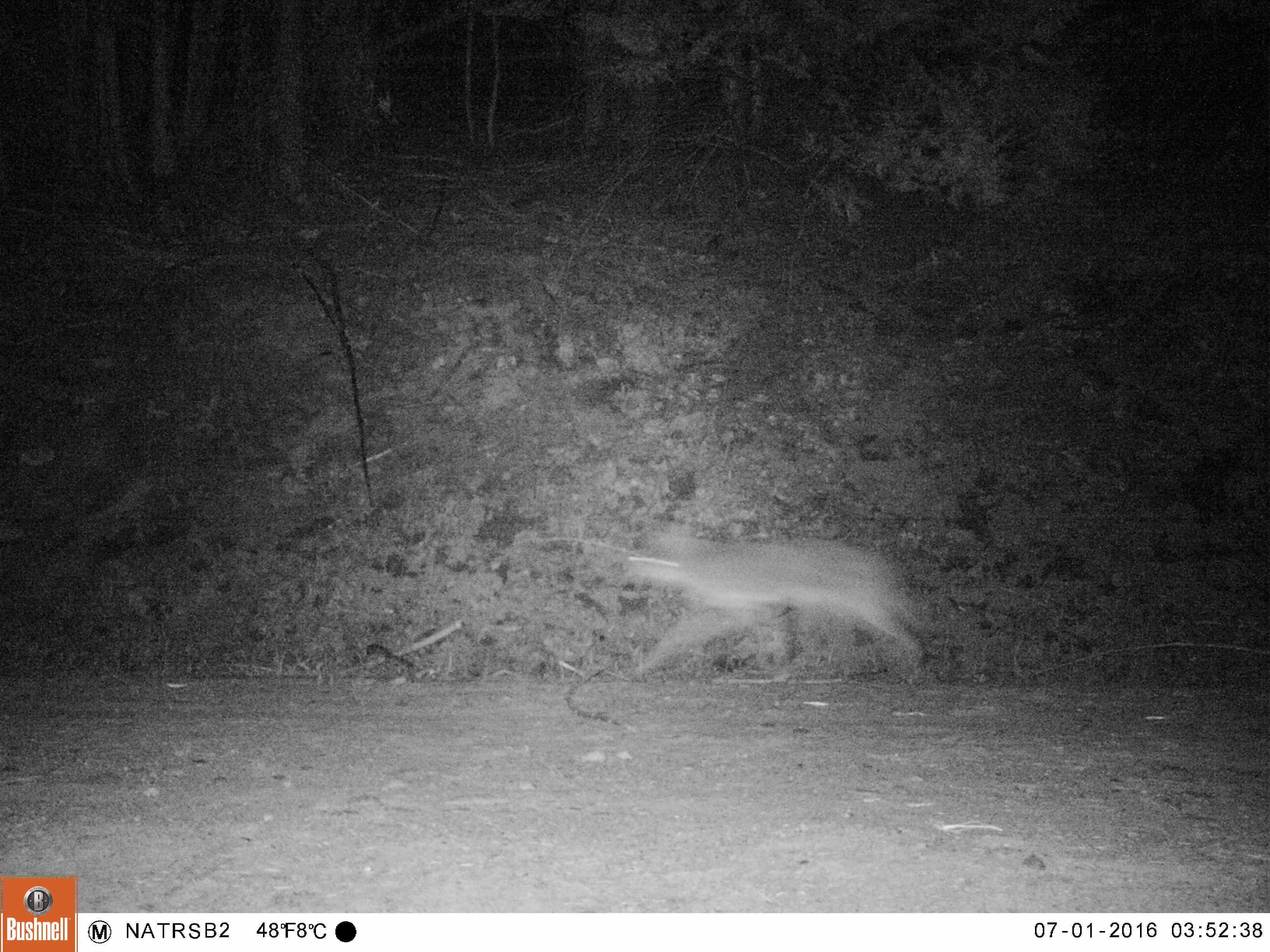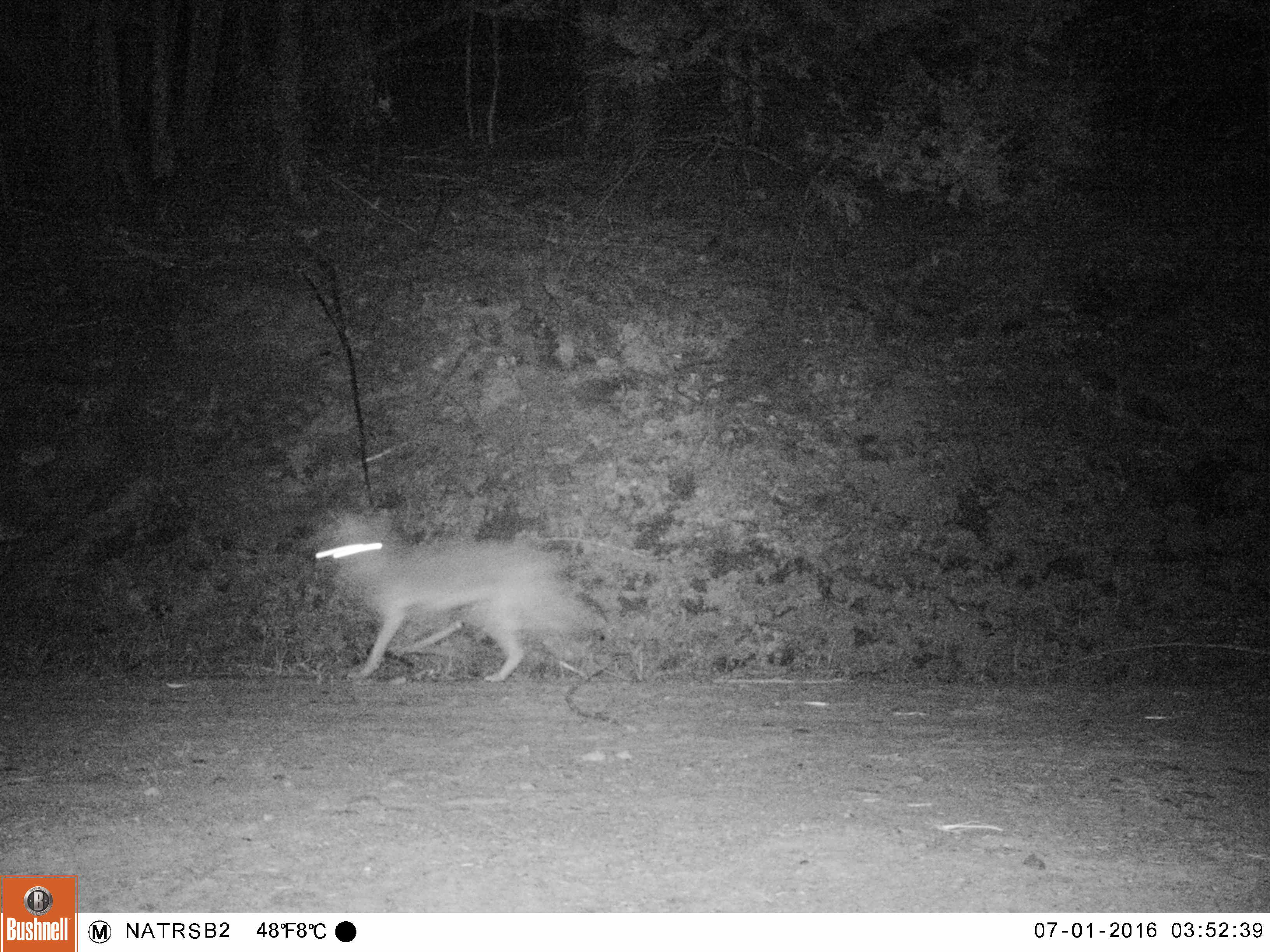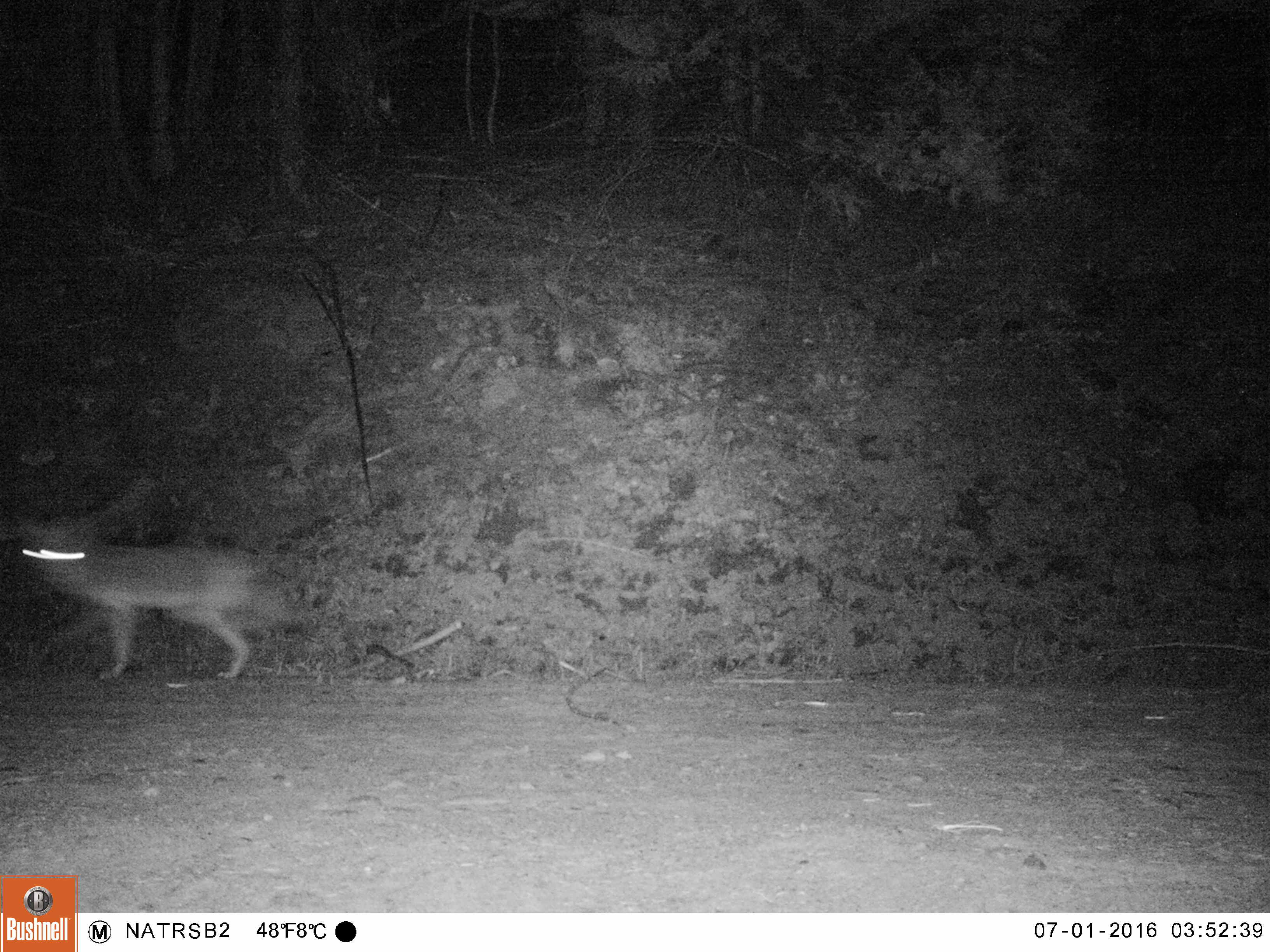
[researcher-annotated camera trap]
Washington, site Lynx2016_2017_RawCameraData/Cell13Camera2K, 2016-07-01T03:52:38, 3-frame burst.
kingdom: Animalia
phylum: Chordata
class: Mammalia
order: Carnivora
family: Canidae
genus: Canis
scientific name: Canis latrans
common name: coyote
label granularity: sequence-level